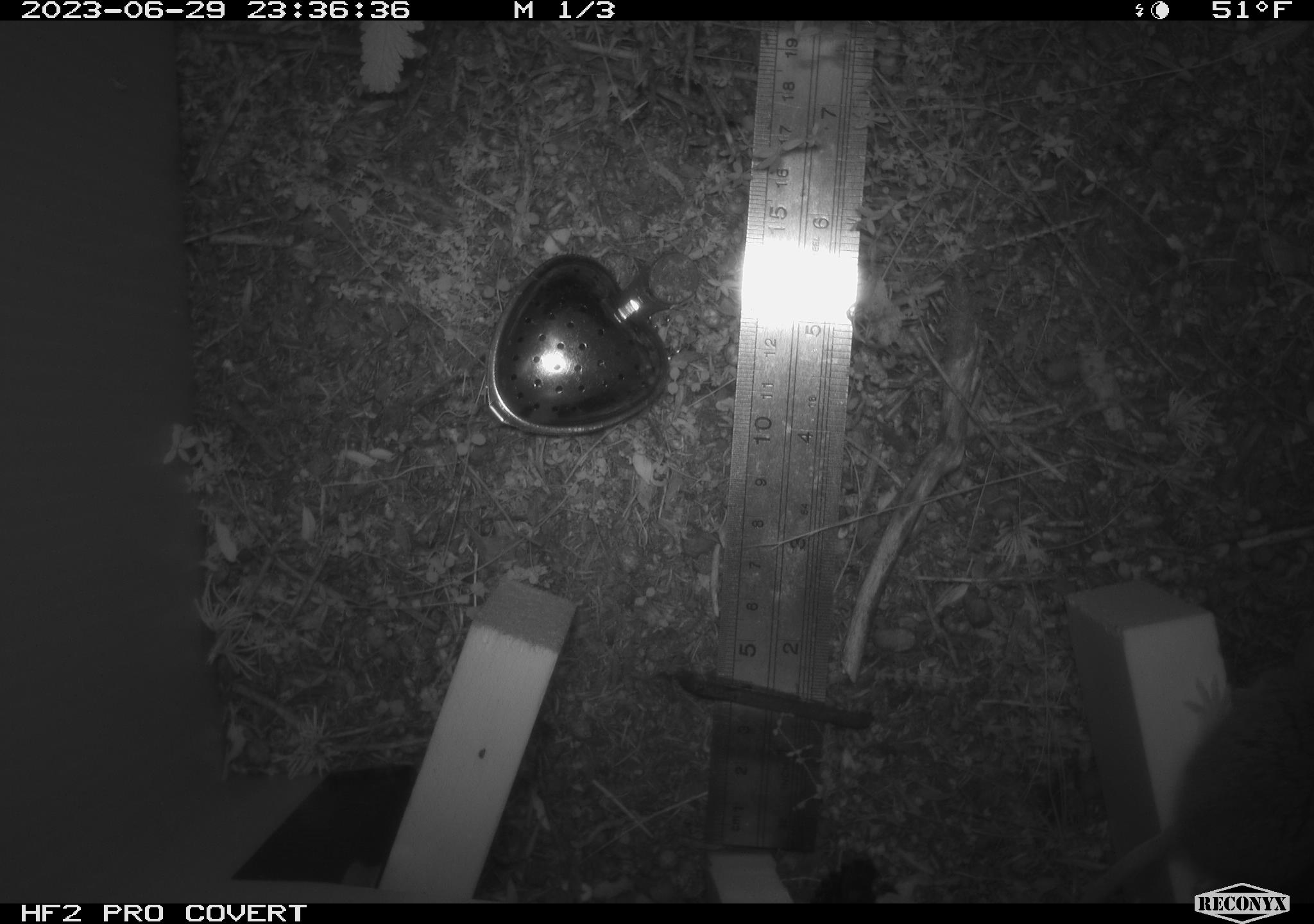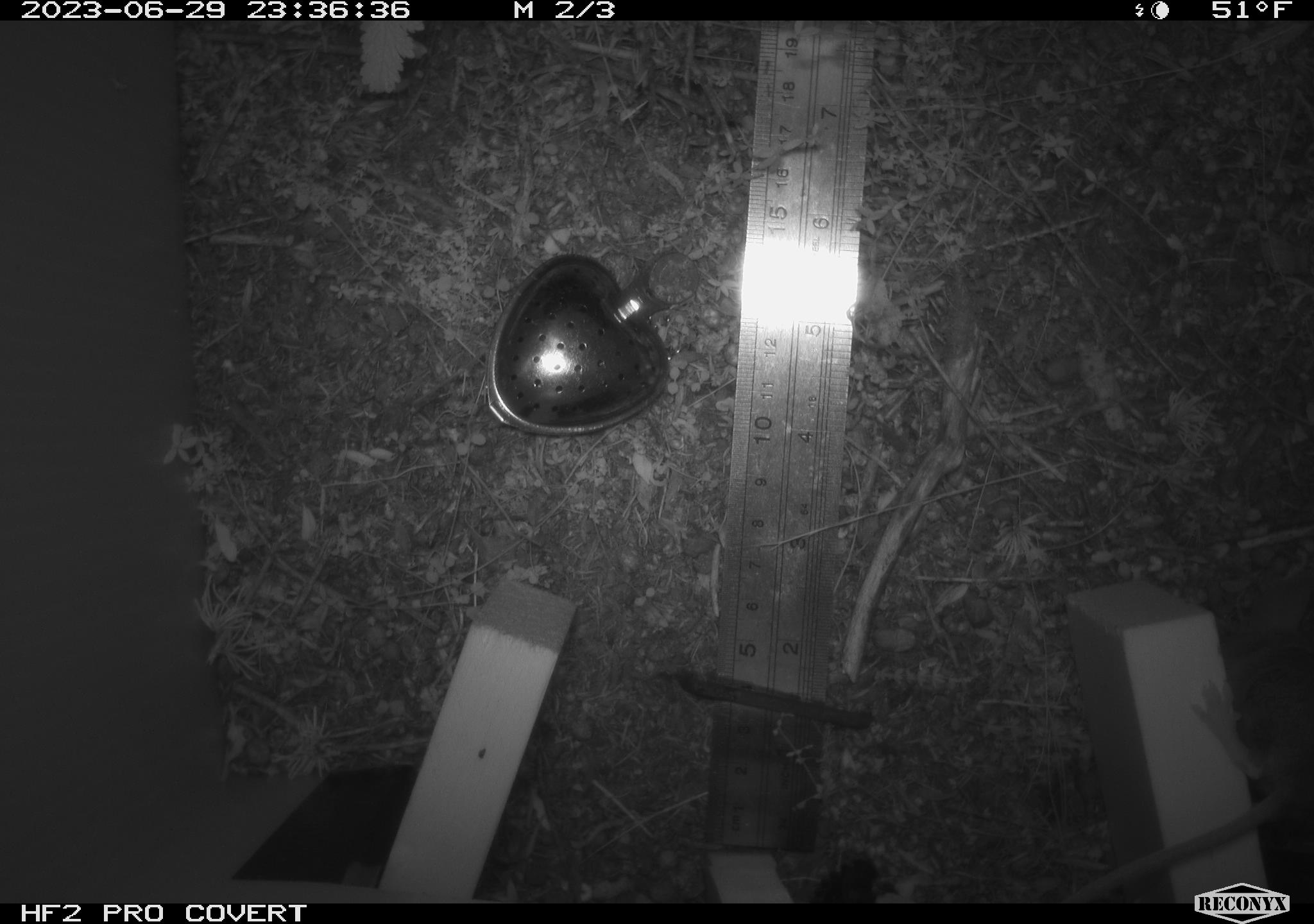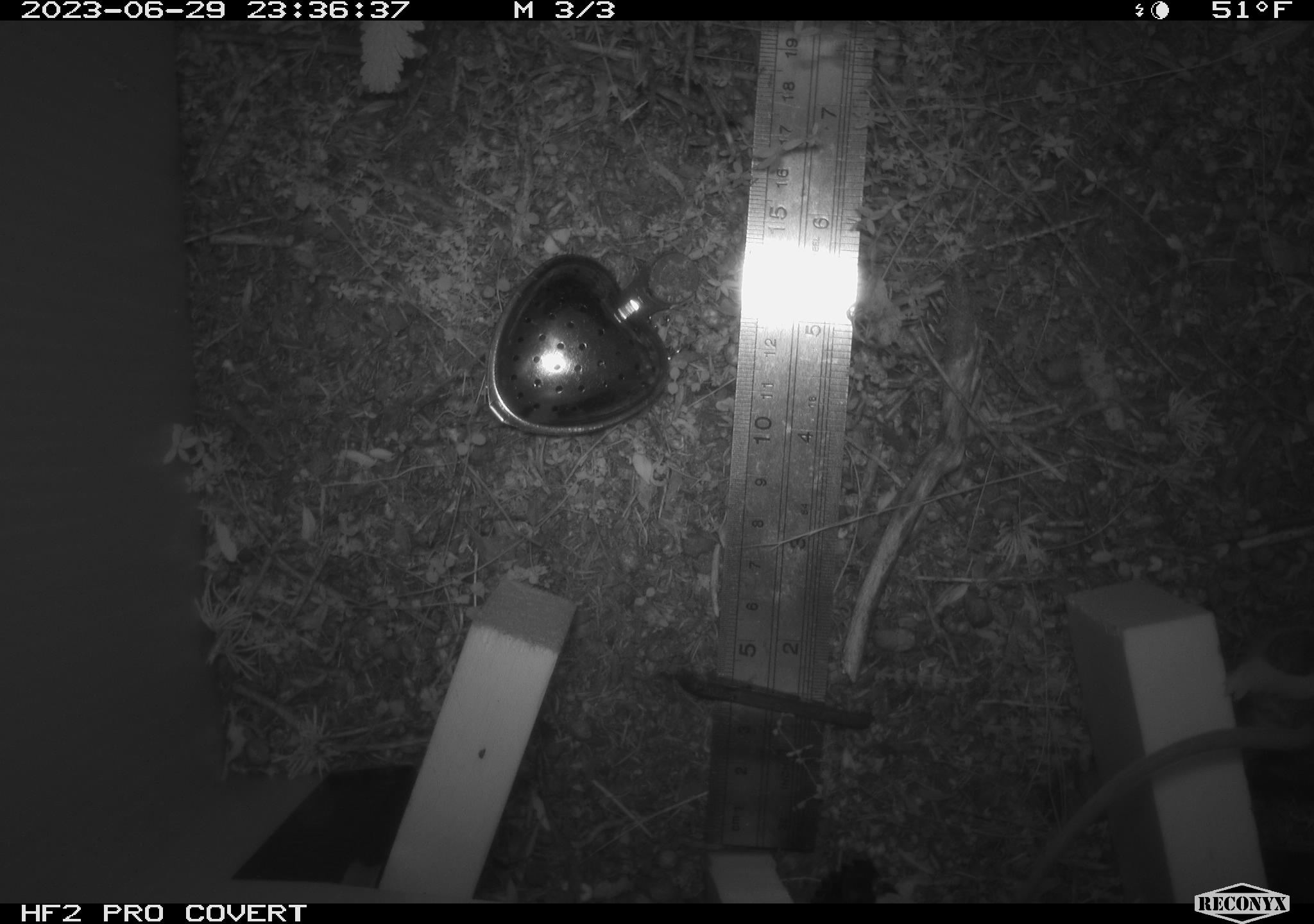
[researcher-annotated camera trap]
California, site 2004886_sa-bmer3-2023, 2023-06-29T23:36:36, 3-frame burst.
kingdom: Animalia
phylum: Chordata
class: Mammalia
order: Rodentia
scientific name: Rodentia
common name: mouse species